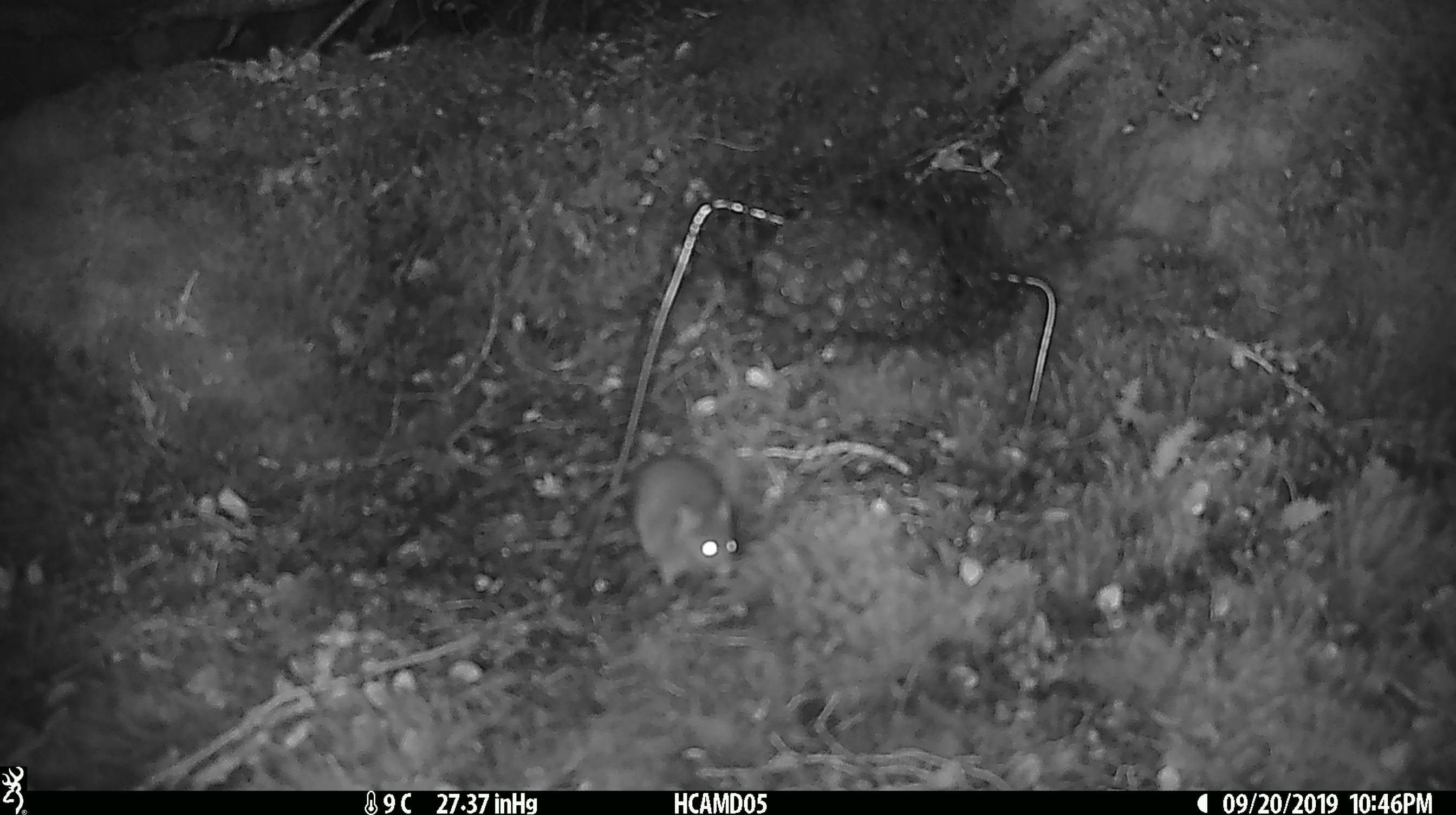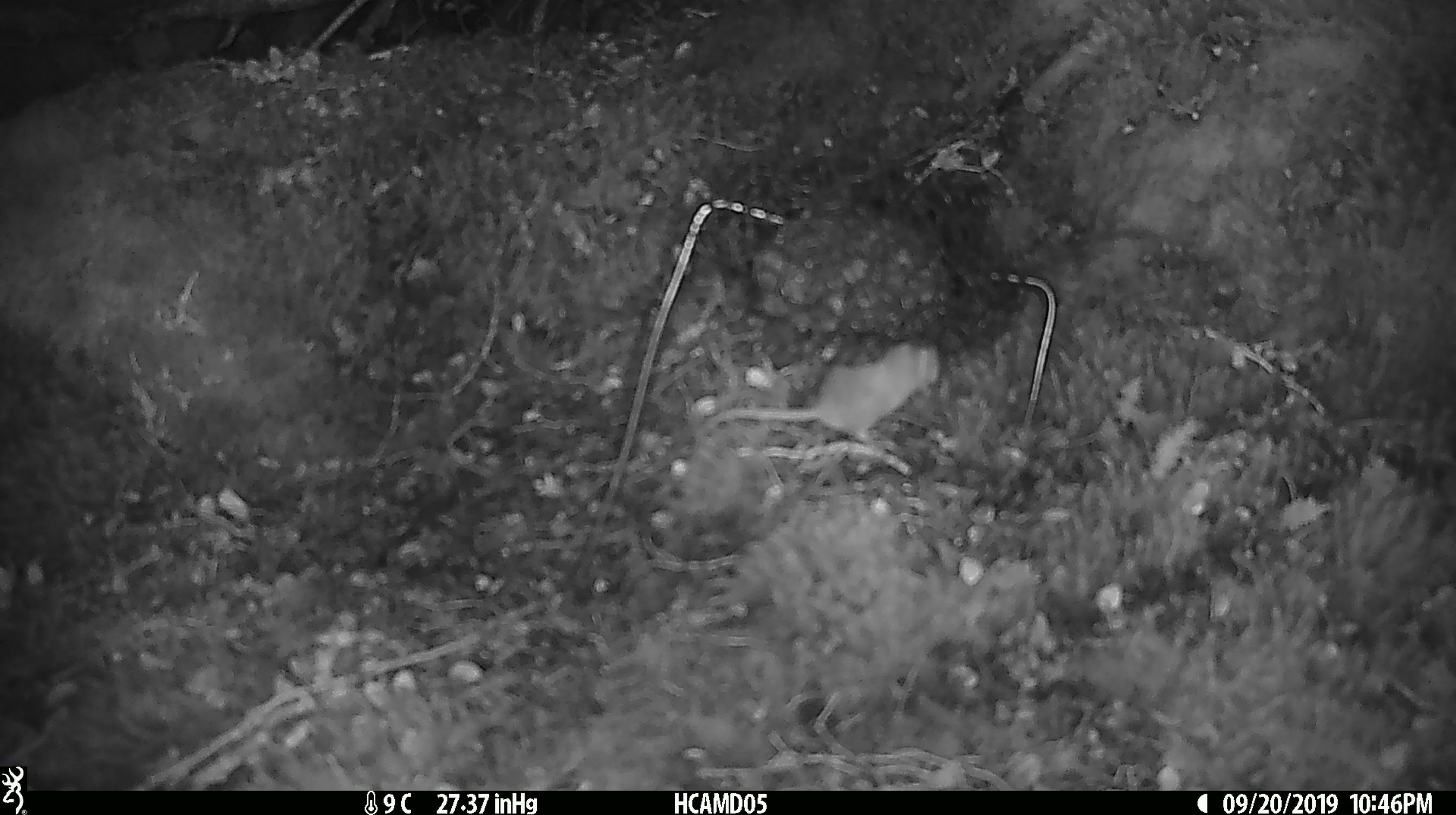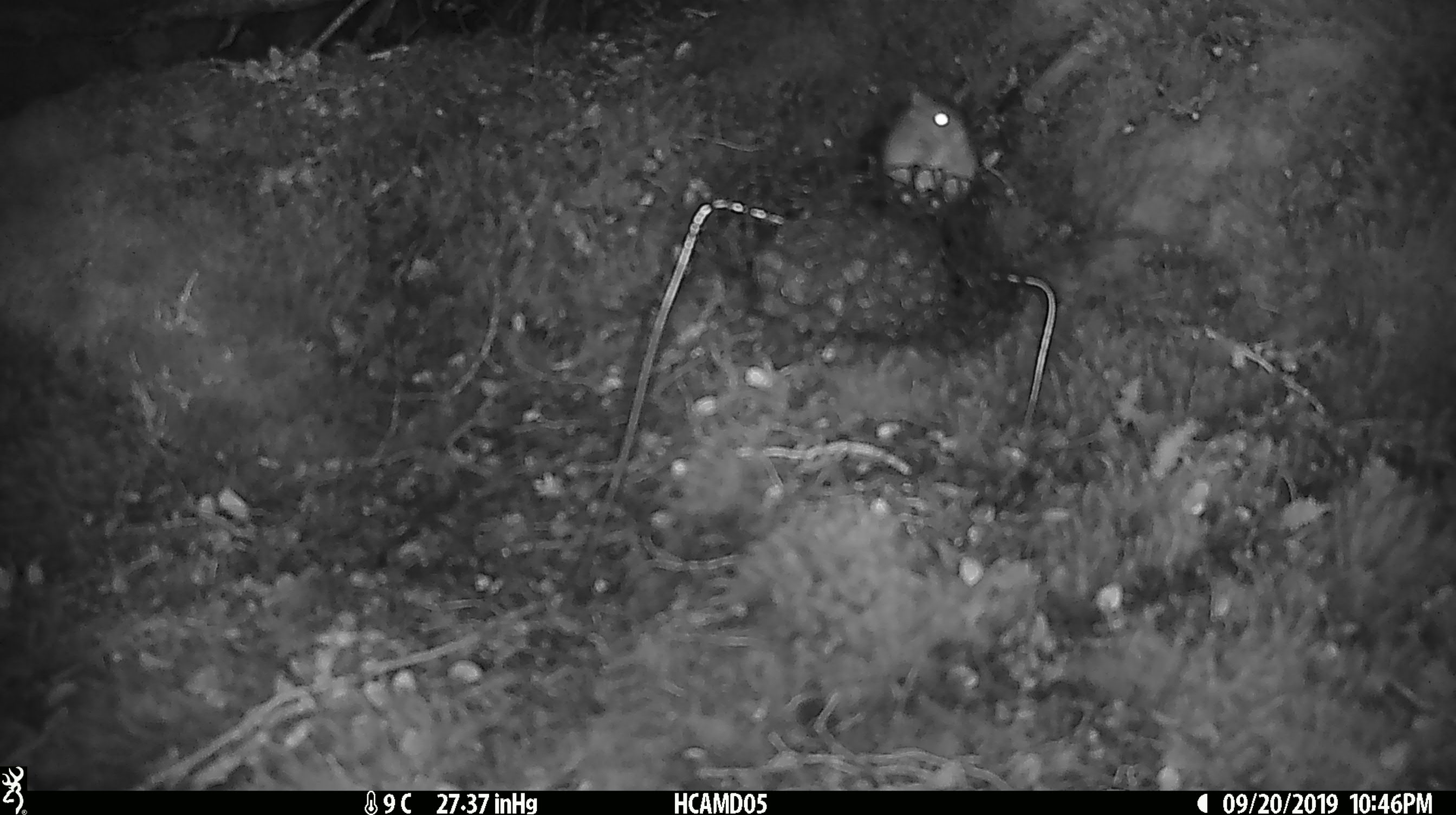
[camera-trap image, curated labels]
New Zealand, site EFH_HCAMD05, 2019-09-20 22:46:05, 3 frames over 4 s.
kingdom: Animalia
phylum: Chordata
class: Mammalia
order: Rodentia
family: Muridae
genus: Mus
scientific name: Mus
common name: mouse